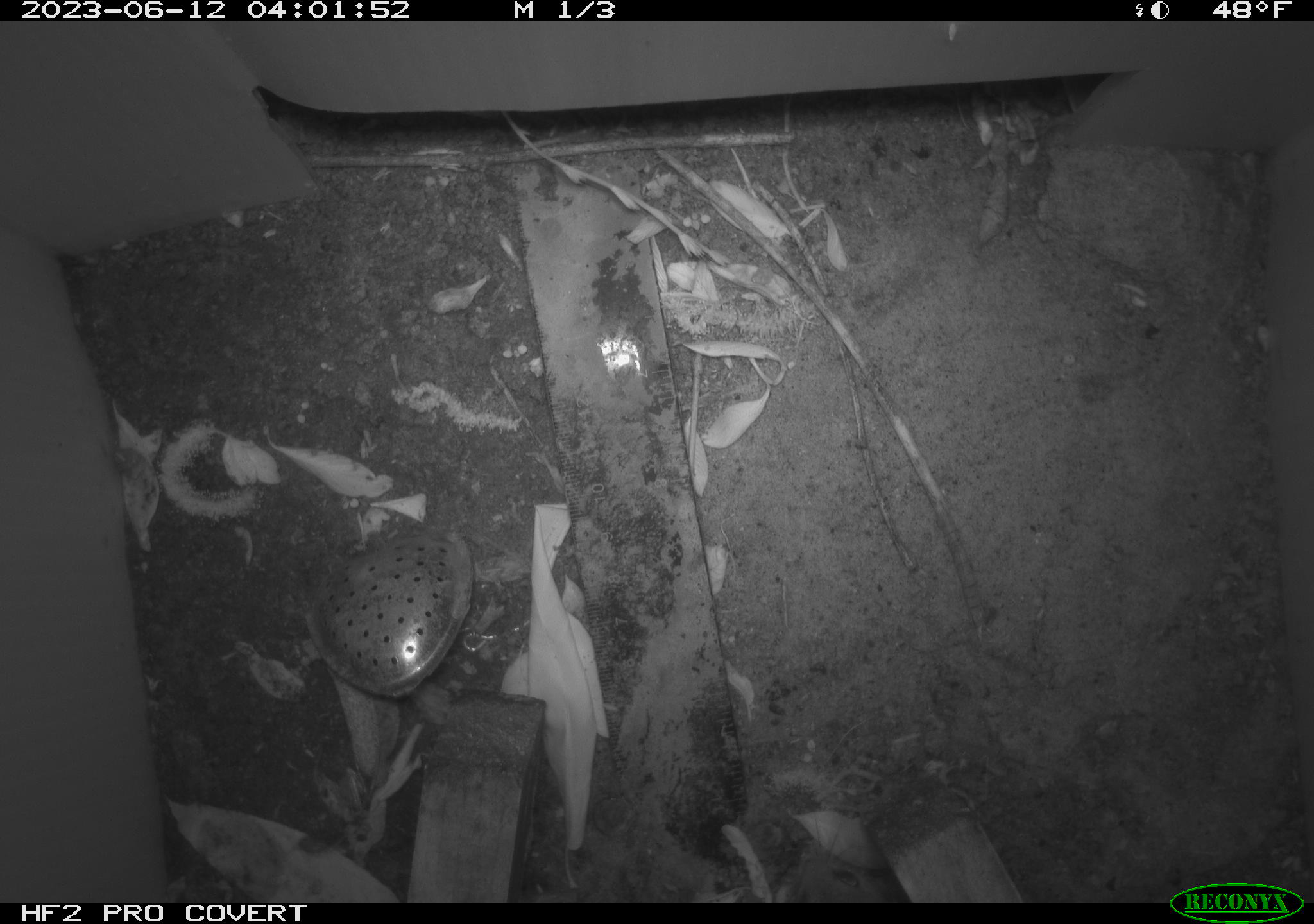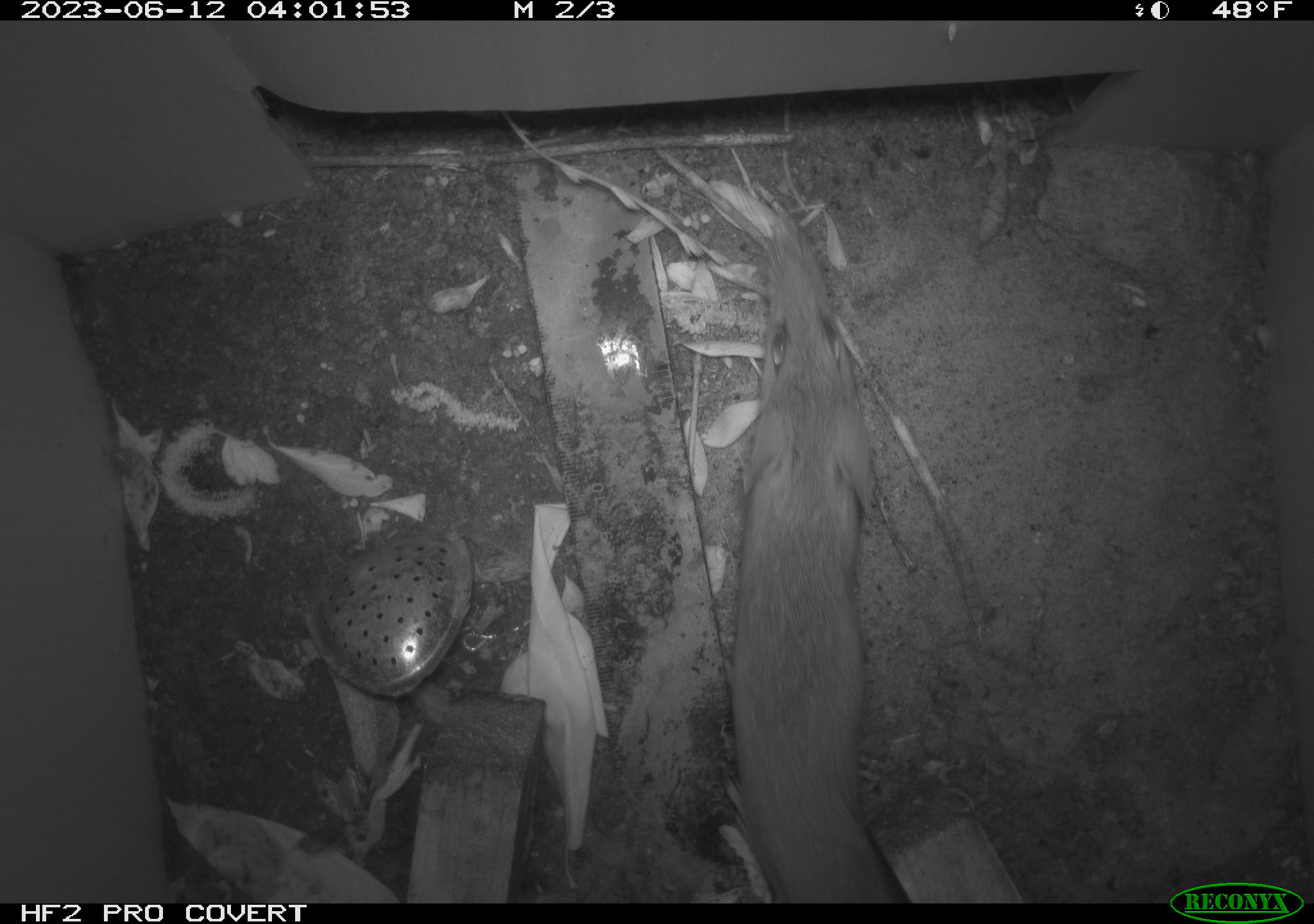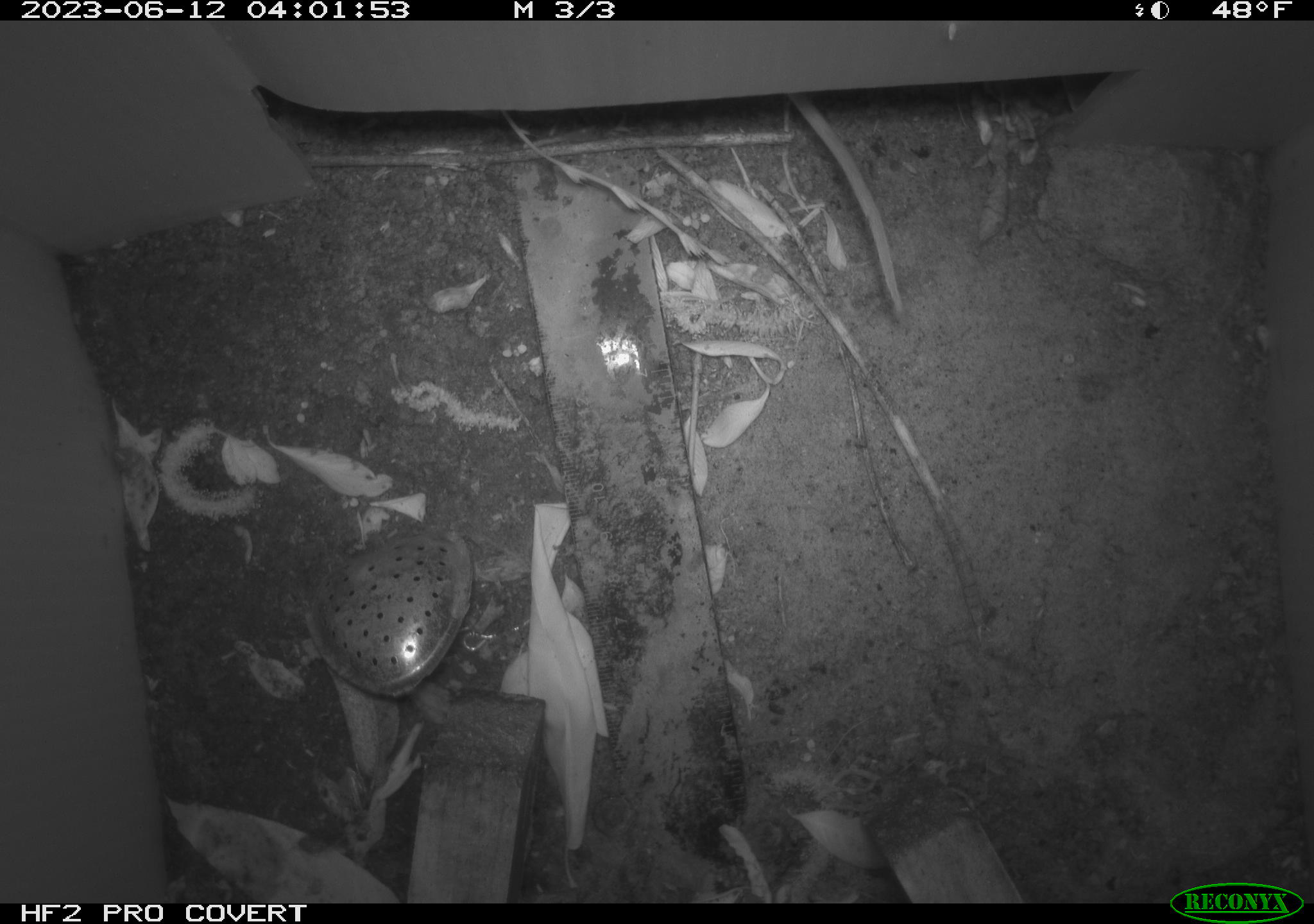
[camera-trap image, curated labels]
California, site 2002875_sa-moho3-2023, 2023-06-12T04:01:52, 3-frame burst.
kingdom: Animalia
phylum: Chordata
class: Mammalia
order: Rodentia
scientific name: Rodentia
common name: mouse species